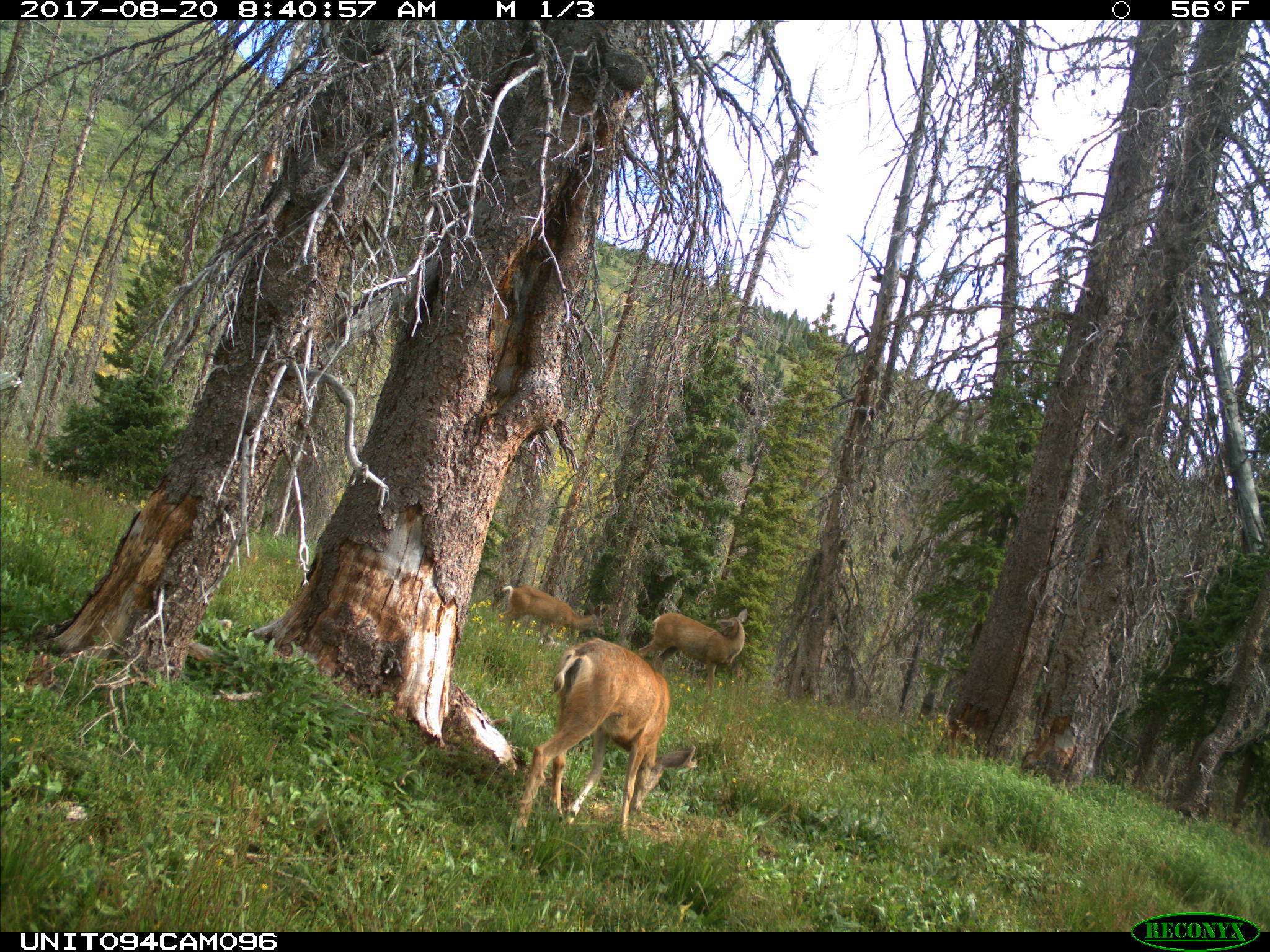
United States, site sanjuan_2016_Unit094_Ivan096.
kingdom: Animalia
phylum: Chordata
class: Mammalia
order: Artiodactyla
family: Cervidae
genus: Odocoileus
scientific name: Odocoileus hemionus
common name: mule deer